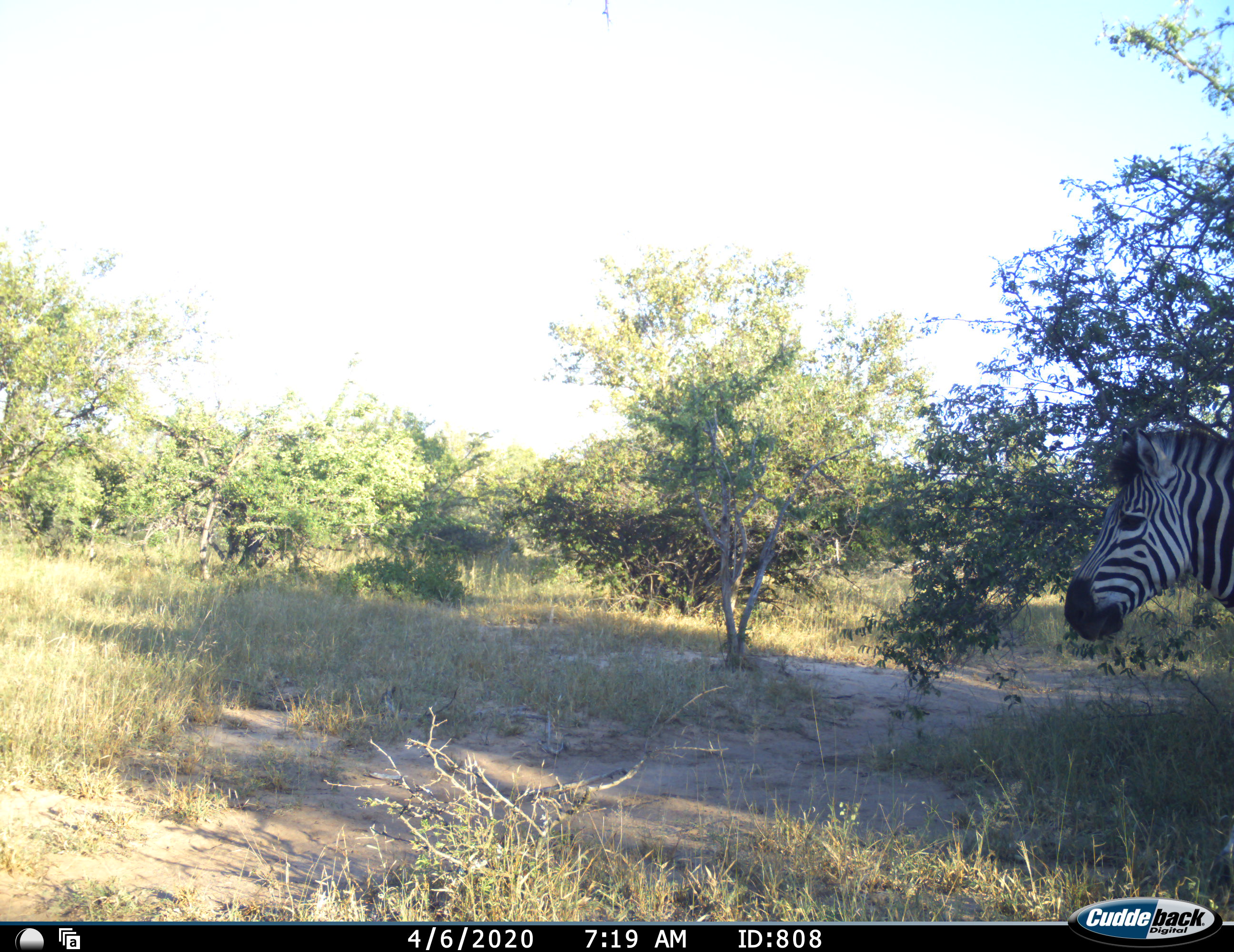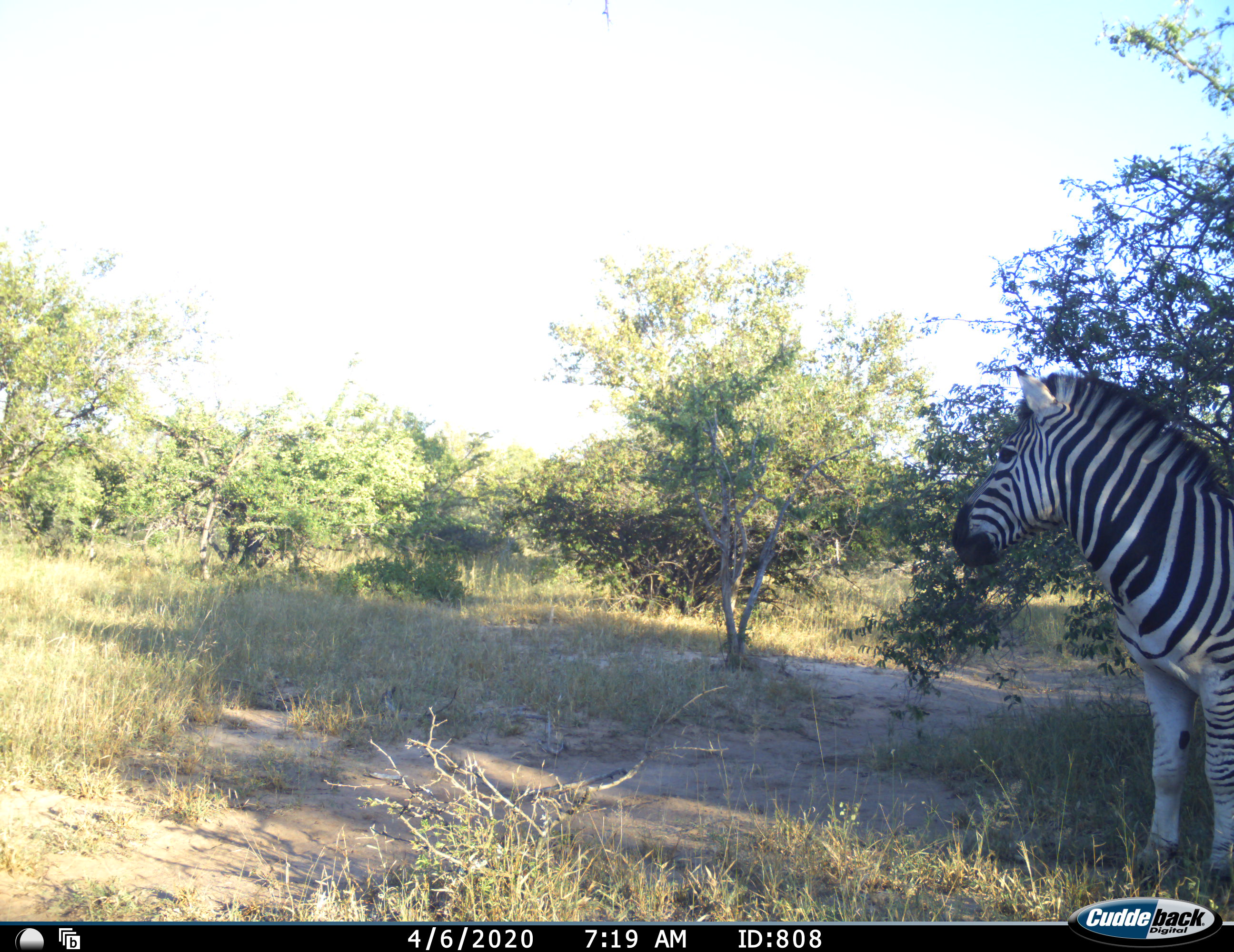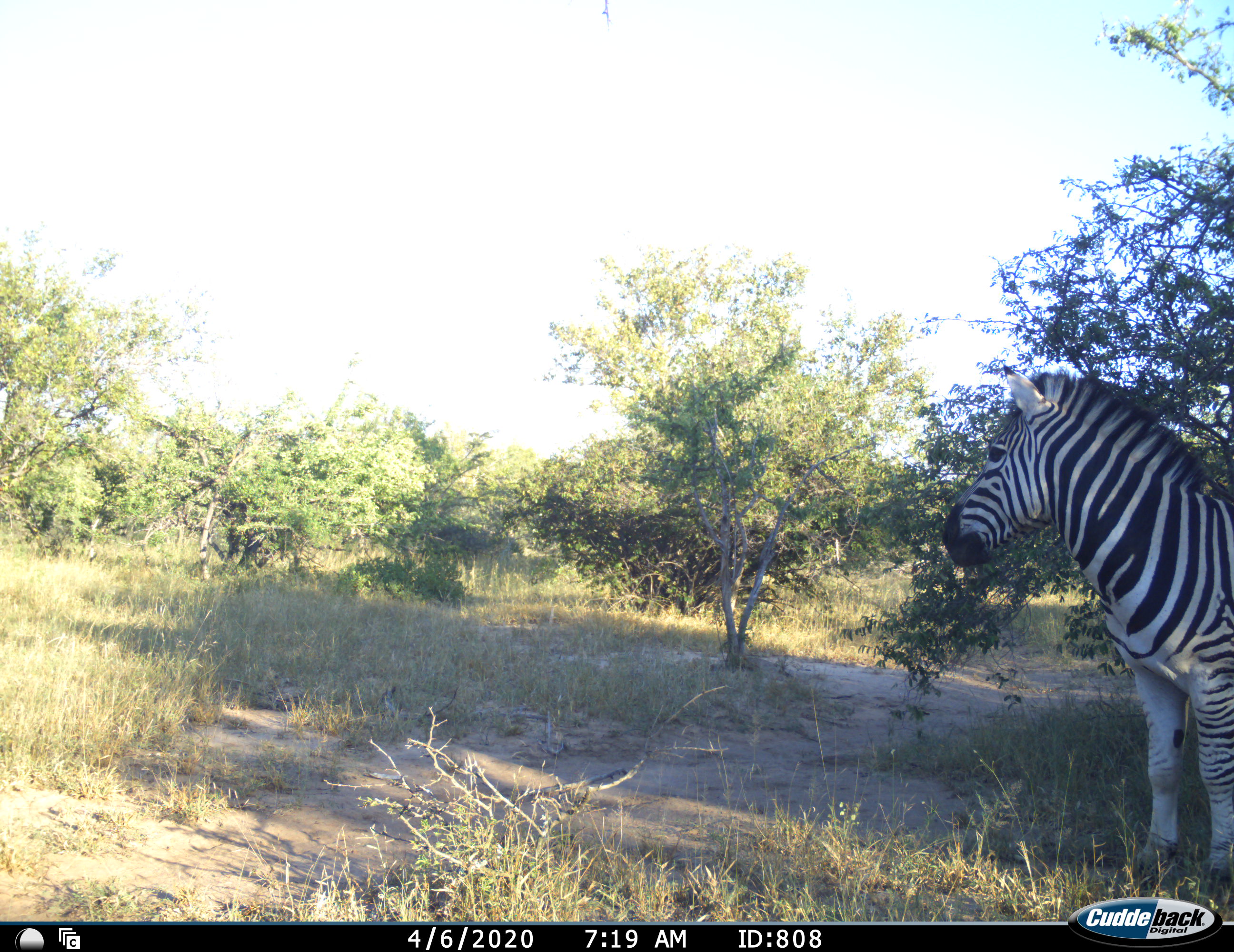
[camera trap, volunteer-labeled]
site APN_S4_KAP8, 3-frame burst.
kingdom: Animalia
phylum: Chordata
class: Mammalia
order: Perissodactyla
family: Equidae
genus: Equus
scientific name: Equus quagga burchellii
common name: burchell's zebra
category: zebraburchells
Zebraburchells (burchell's zebra) (Equus quagga burchellii), count 1. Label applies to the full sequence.